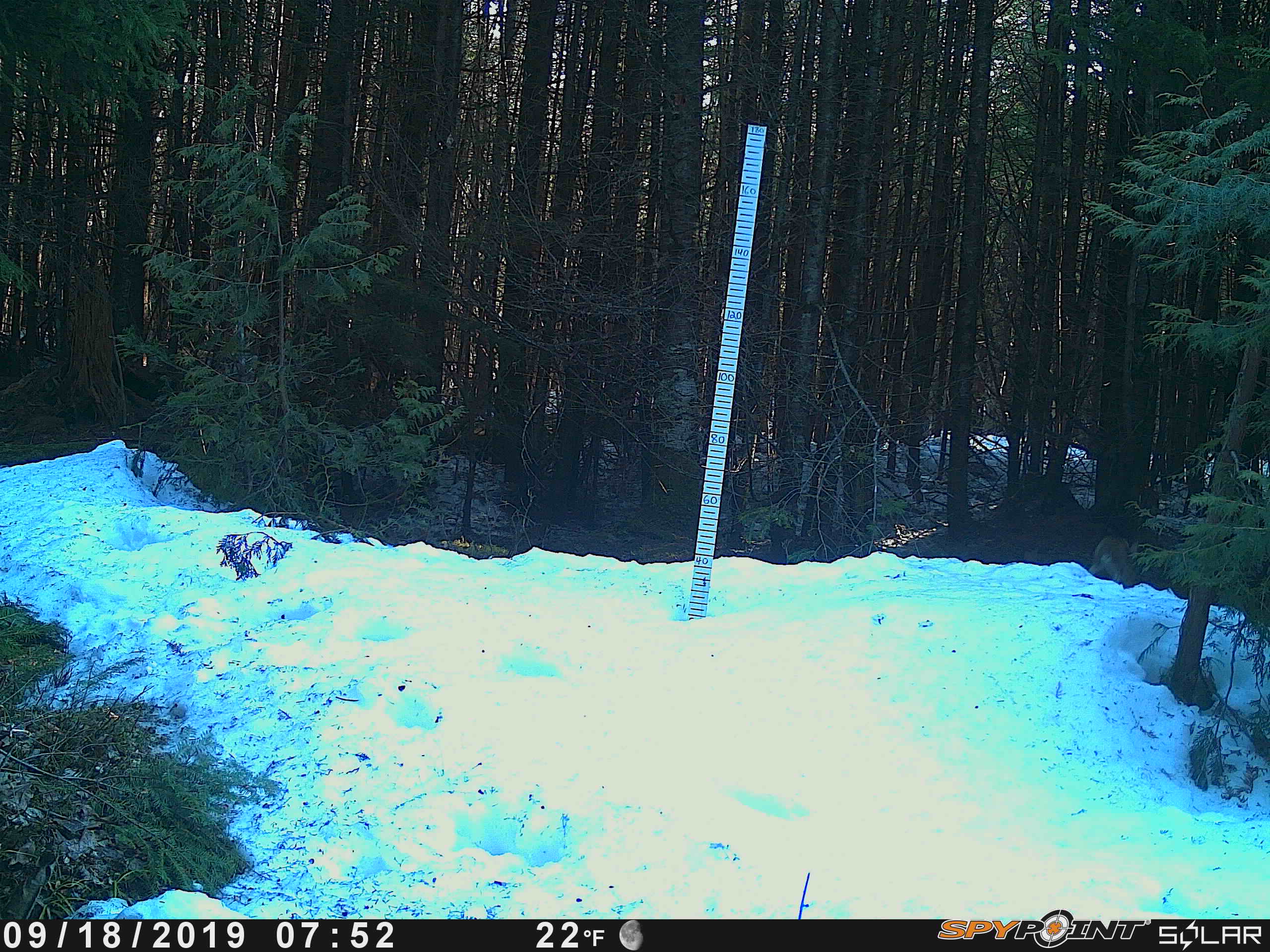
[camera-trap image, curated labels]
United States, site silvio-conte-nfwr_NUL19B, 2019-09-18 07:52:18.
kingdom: Animalia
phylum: Chordata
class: Mammalia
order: Lagomorpha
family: Leporidae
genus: Lepus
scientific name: Lepus americanus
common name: snowshoe hare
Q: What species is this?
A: Snowshoe hare (Lepus americanus).